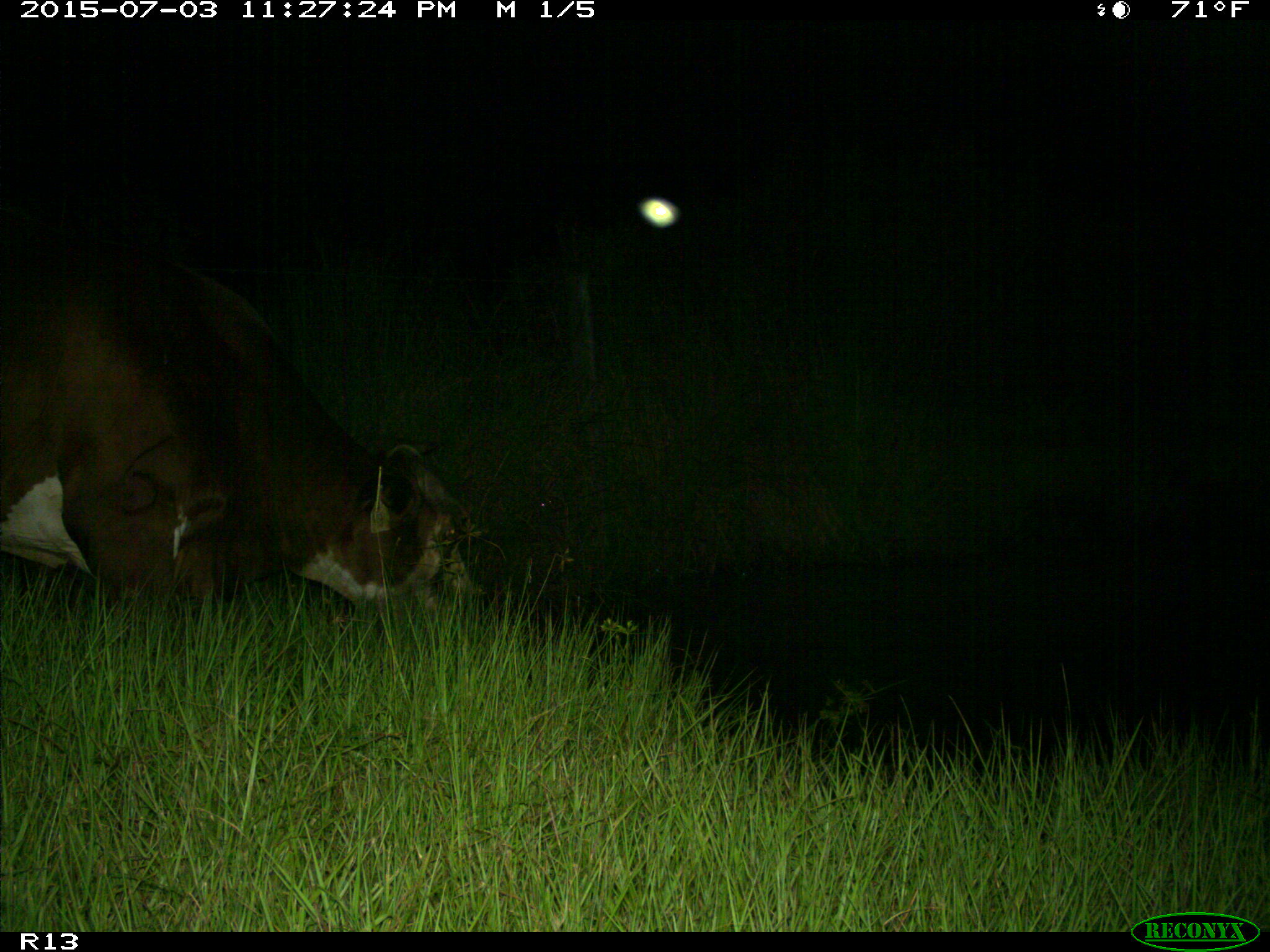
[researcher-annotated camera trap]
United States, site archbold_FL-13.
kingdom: Animalia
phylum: Chordata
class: Mammalia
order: Artiodactyla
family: Bovidae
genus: Bos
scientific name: Bos taurus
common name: domestic cow